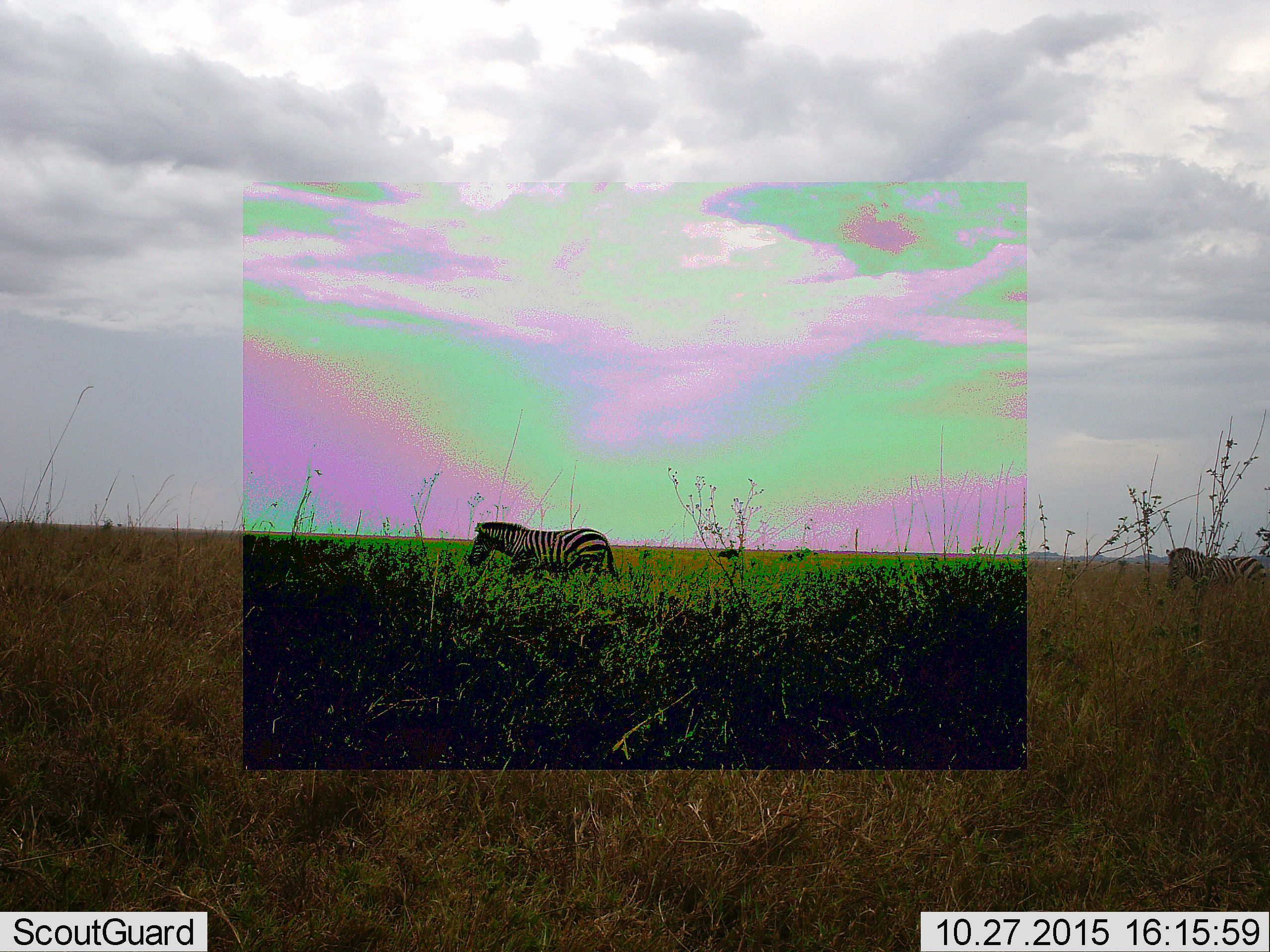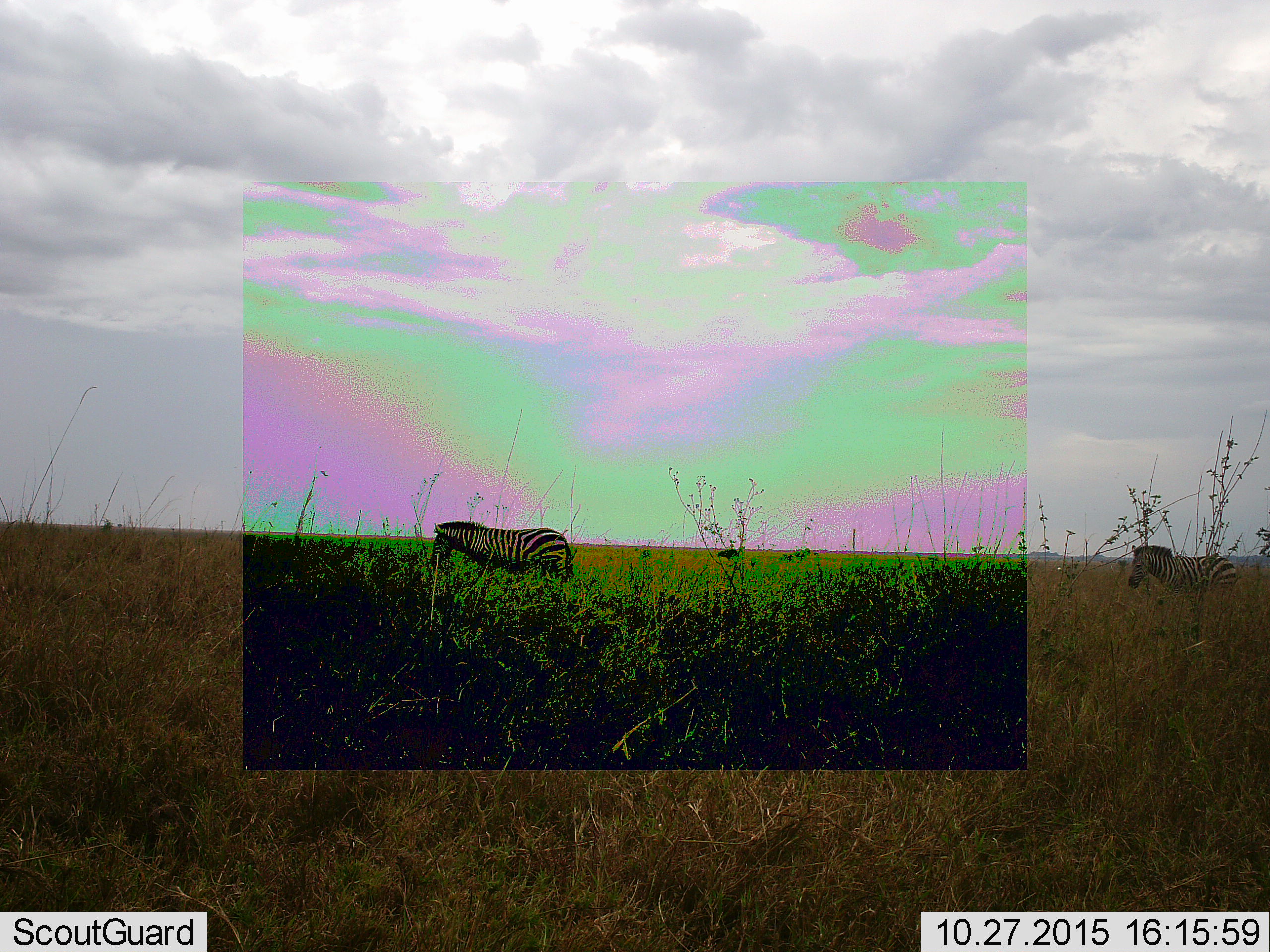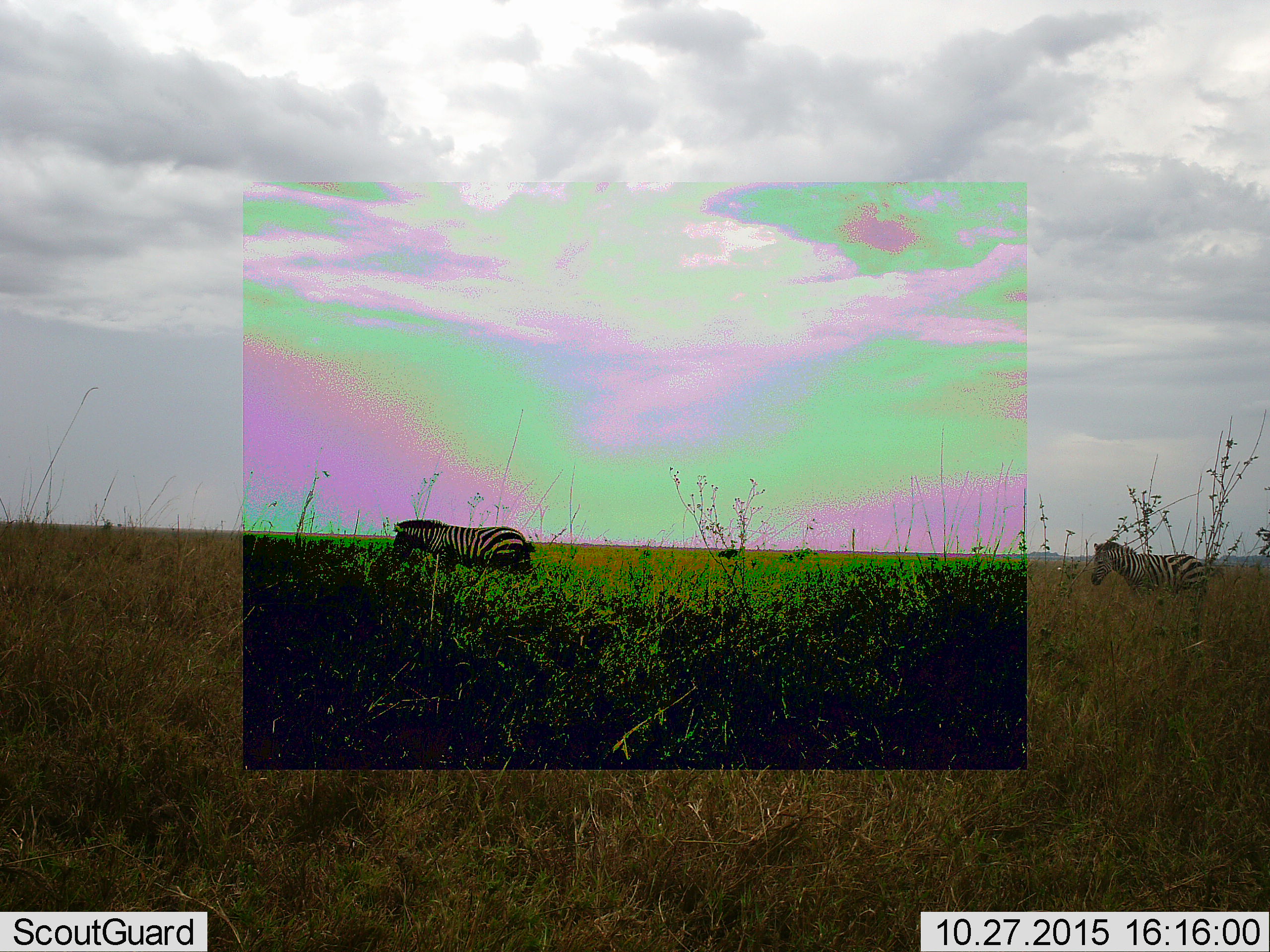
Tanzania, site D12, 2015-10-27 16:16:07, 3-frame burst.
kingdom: Animalia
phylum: Chordata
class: Mammalia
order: Perissodactyla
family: Equidae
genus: Equus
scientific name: Equus quagga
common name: plains zebra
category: zebra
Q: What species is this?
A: Zebra (plains zebra) (Equus quagga).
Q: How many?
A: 2.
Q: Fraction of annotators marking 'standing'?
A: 5%.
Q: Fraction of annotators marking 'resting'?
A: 0%.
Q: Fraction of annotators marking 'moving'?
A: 100%.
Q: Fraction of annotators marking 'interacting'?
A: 0%.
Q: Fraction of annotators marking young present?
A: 5%.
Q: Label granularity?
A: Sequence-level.